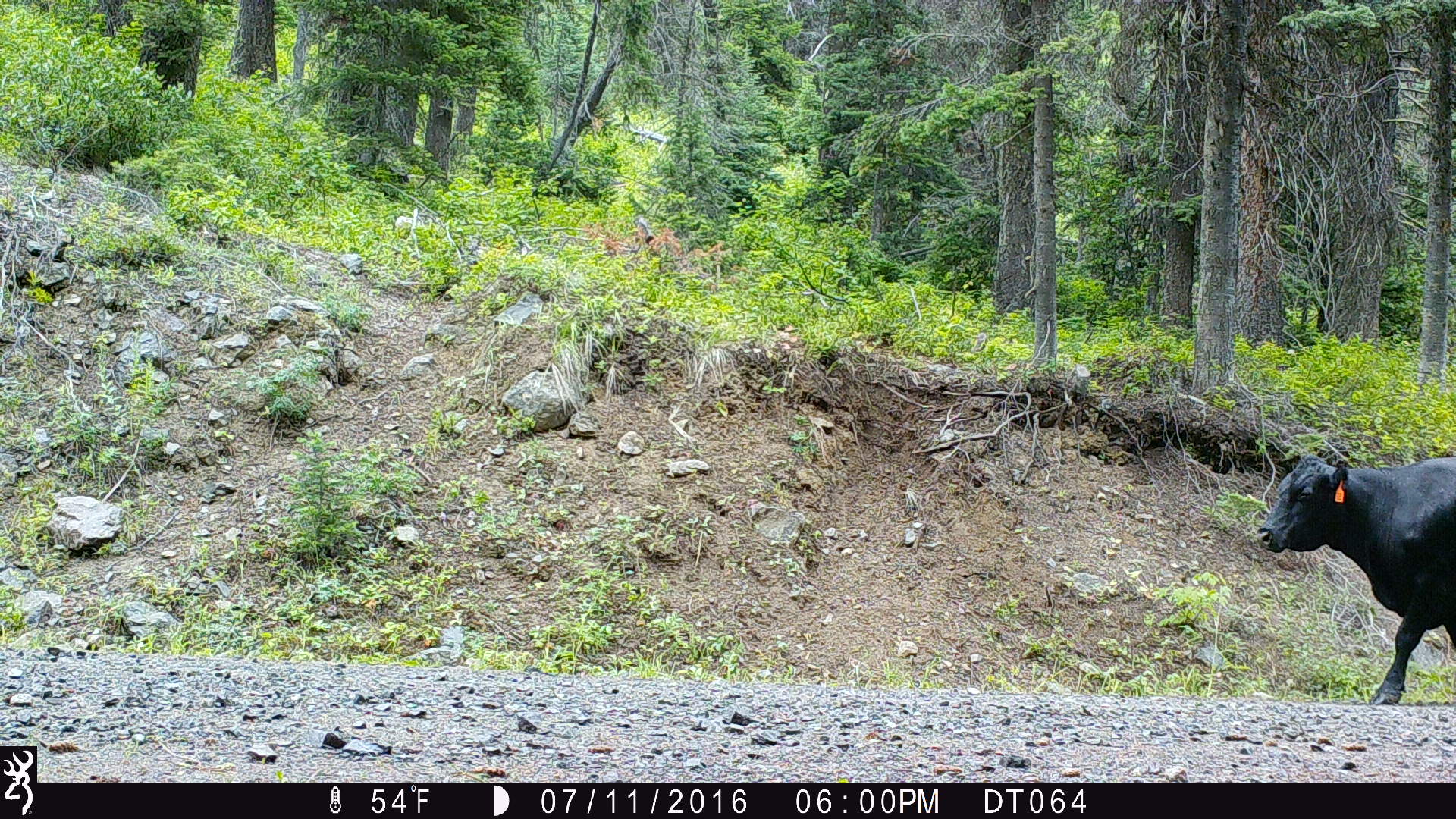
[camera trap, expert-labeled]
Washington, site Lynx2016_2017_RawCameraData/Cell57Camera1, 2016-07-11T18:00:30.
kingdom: Animalia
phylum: Chordata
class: Mammalia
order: Artiodactyla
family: Bovidae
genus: Bos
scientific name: Bos taurus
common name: domestic cattle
Domestic cattle (Bos taurus). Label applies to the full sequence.